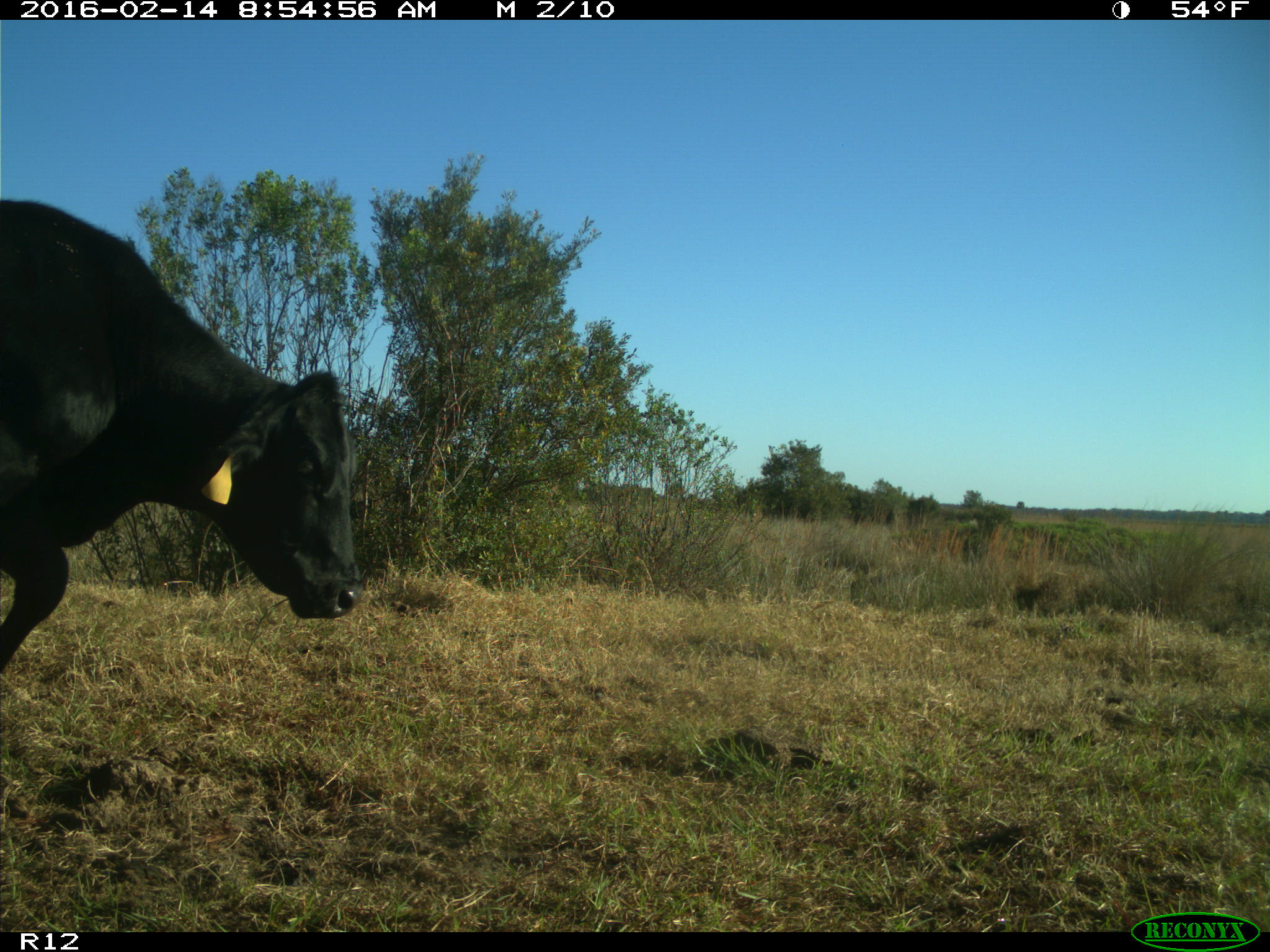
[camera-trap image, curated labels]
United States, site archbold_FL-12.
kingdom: Animalia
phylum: Chordata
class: Mammalia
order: Artiodactyla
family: Bovidae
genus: Bos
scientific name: Bos taurus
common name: domestic cow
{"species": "Bos taurus (domestic cow)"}